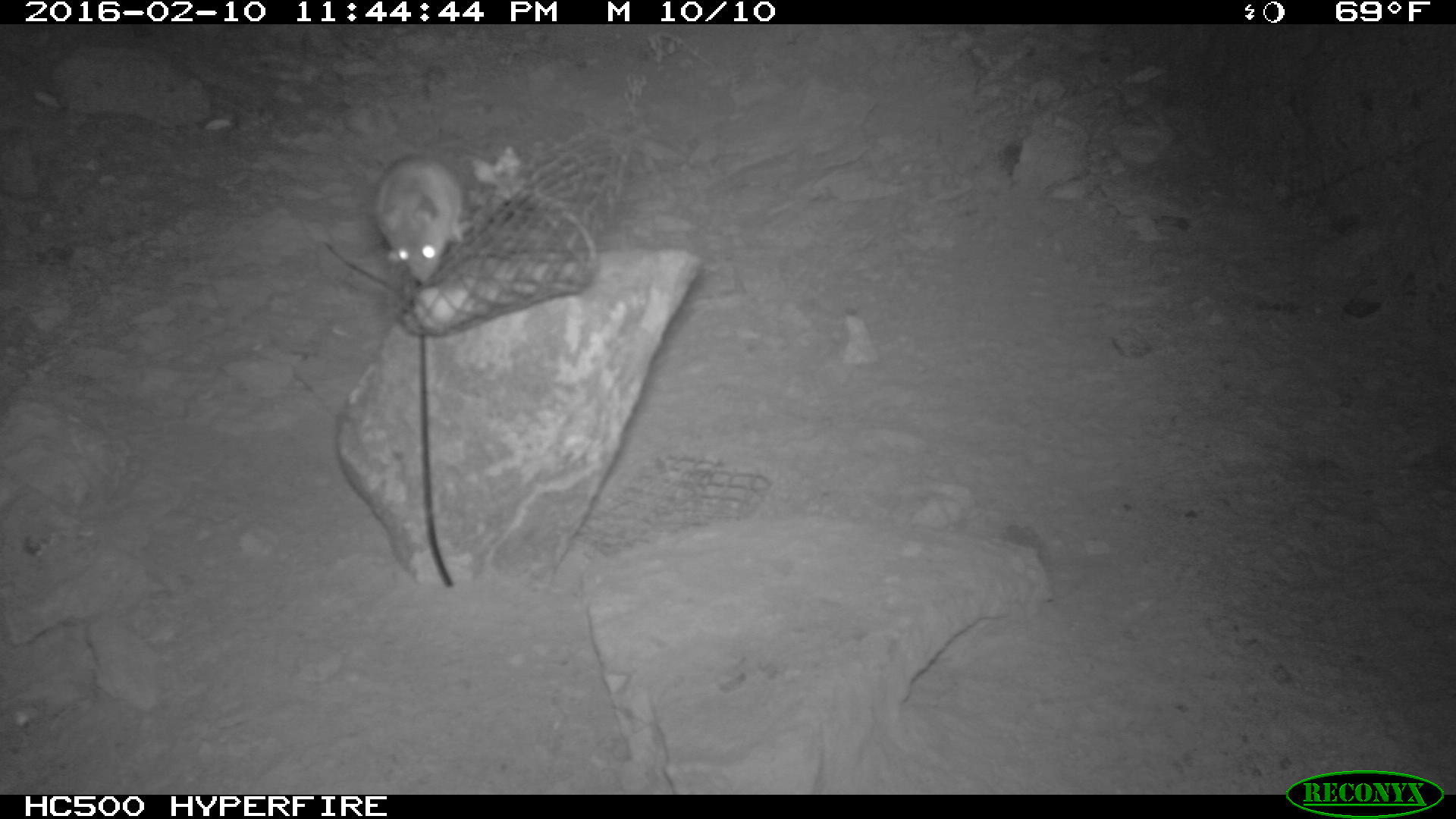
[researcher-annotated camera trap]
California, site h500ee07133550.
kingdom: Animalia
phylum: Chordata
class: Mammalia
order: Rodentia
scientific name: Rodentia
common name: rodent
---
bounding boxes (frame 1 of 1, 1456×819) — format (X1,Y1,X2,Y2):
rodent: (369,149,464,281)